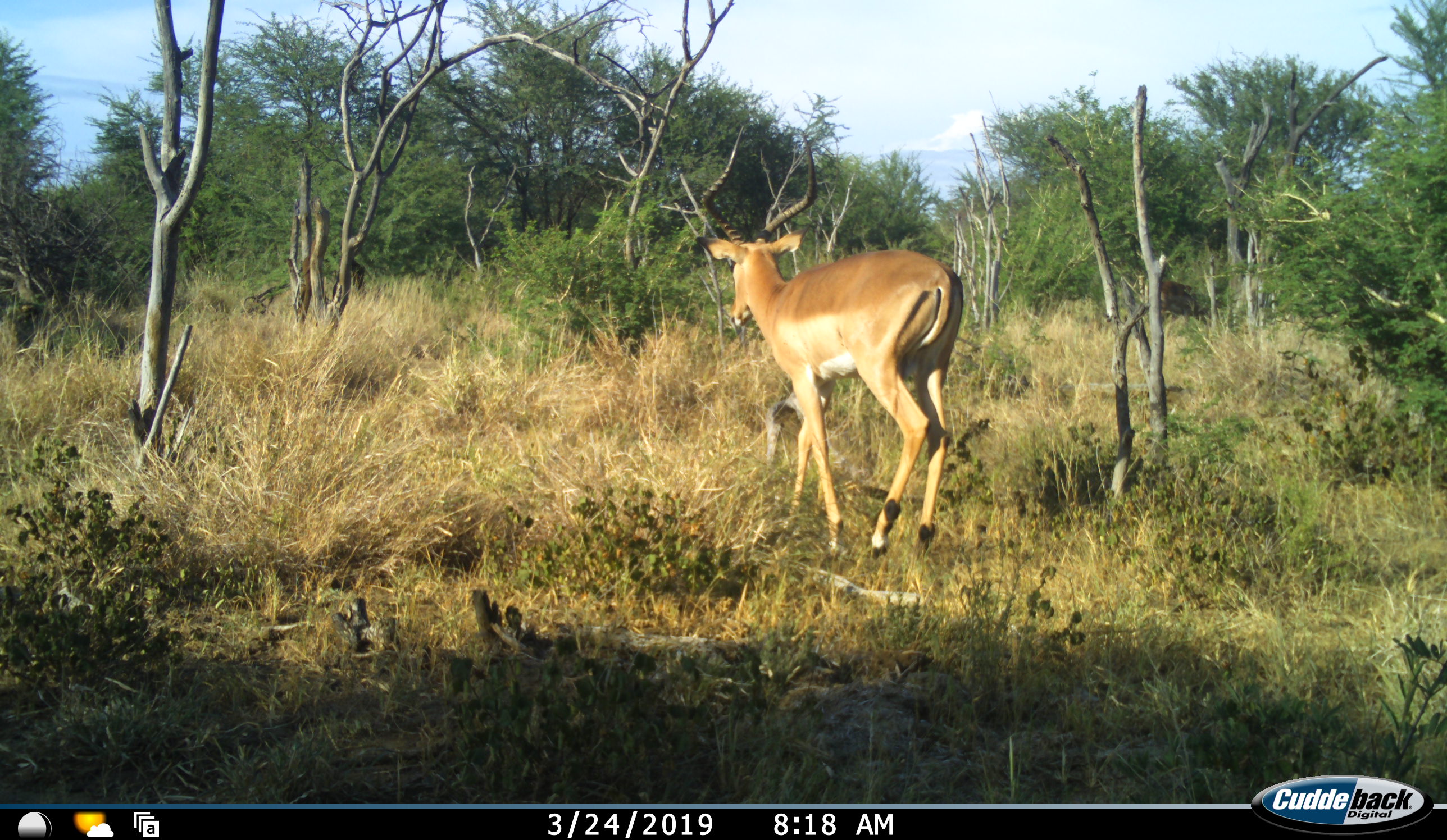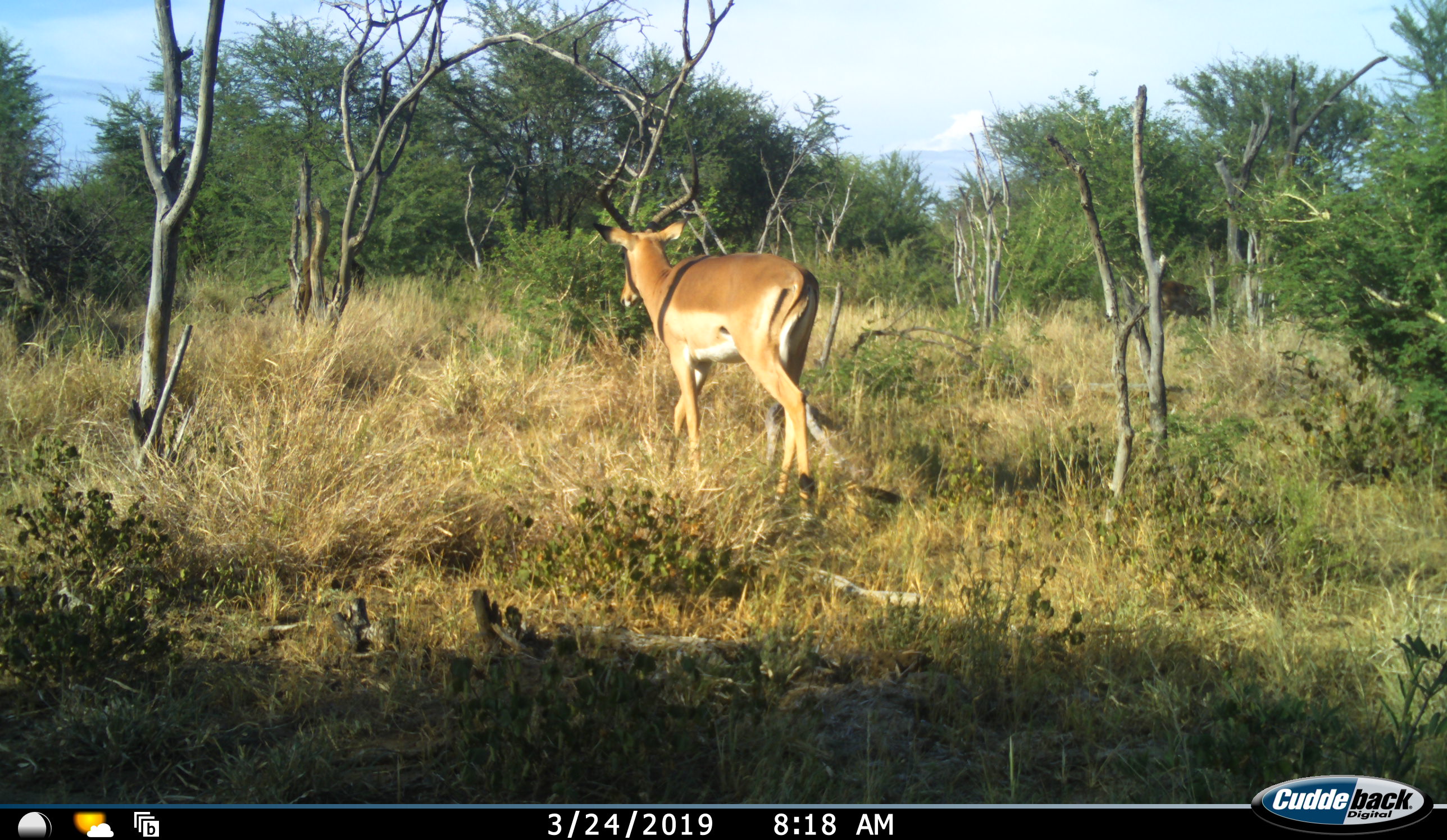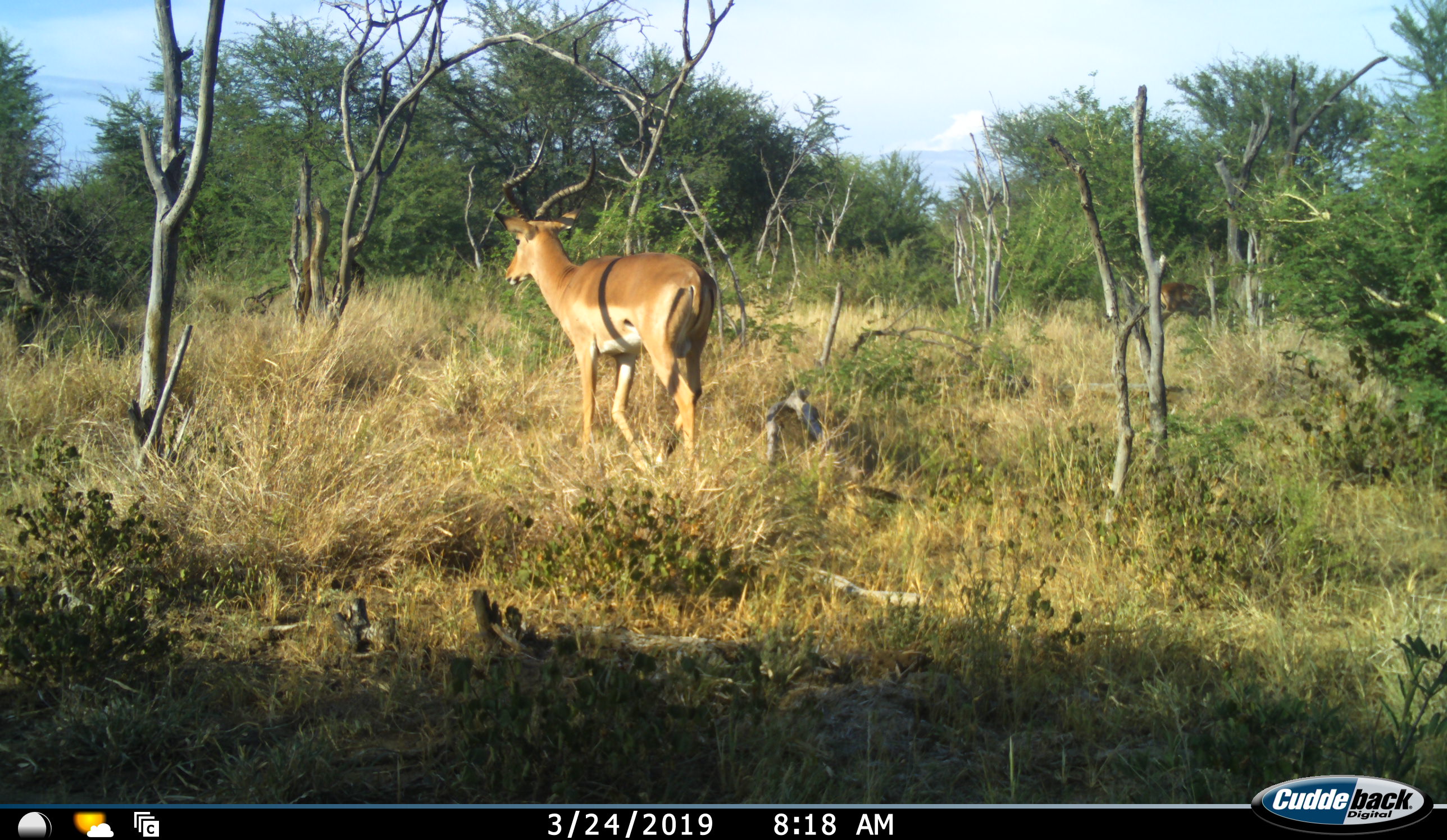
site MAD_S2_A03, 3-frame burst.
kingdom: Animalia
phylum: Chordata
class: Mammalia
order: Artiodactyla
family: Bovidae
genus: Aepyceros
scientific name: Aepyceros melampus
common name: impala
Impala (Aepyceros melampus), count 1. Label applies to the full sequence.